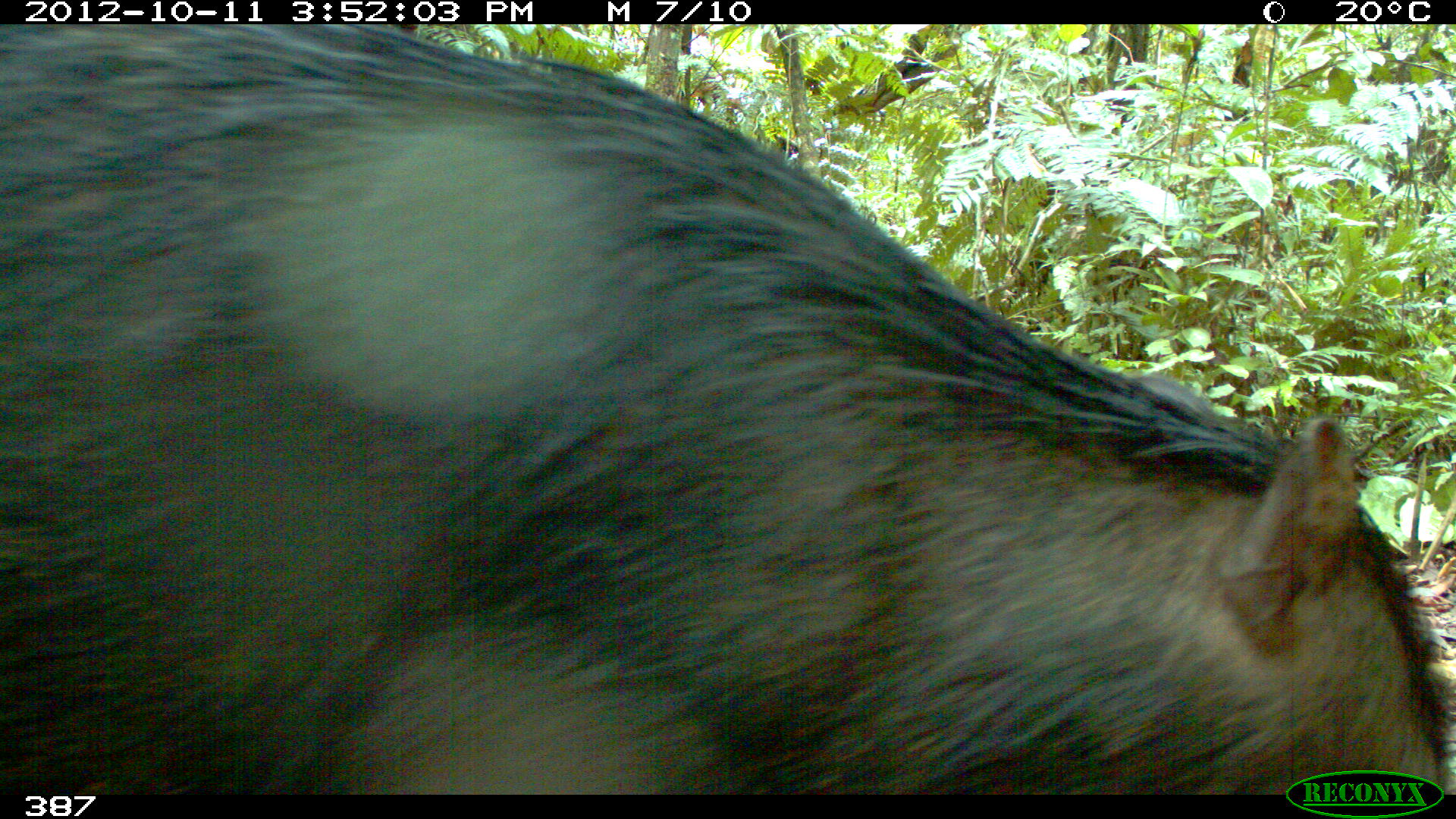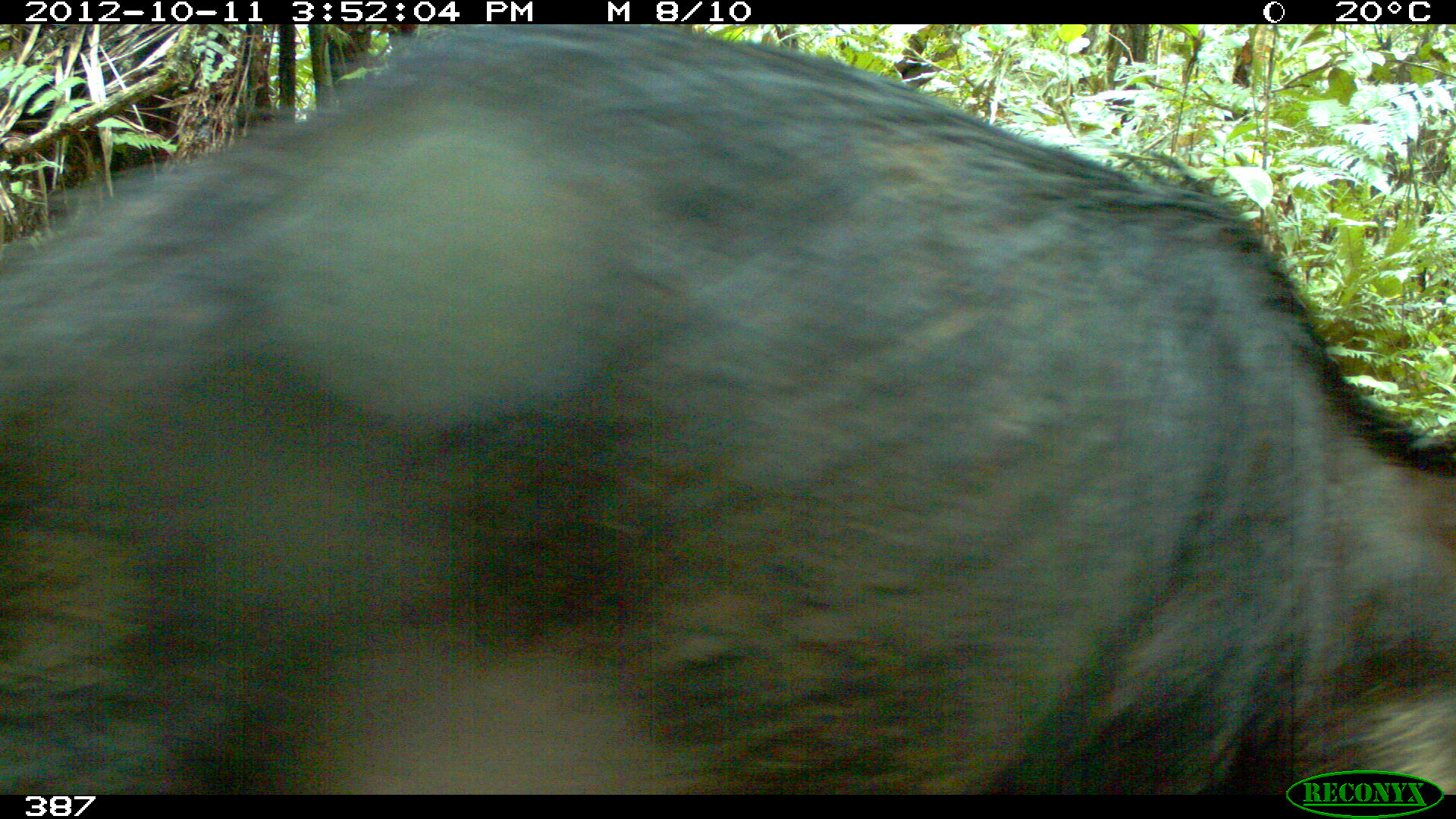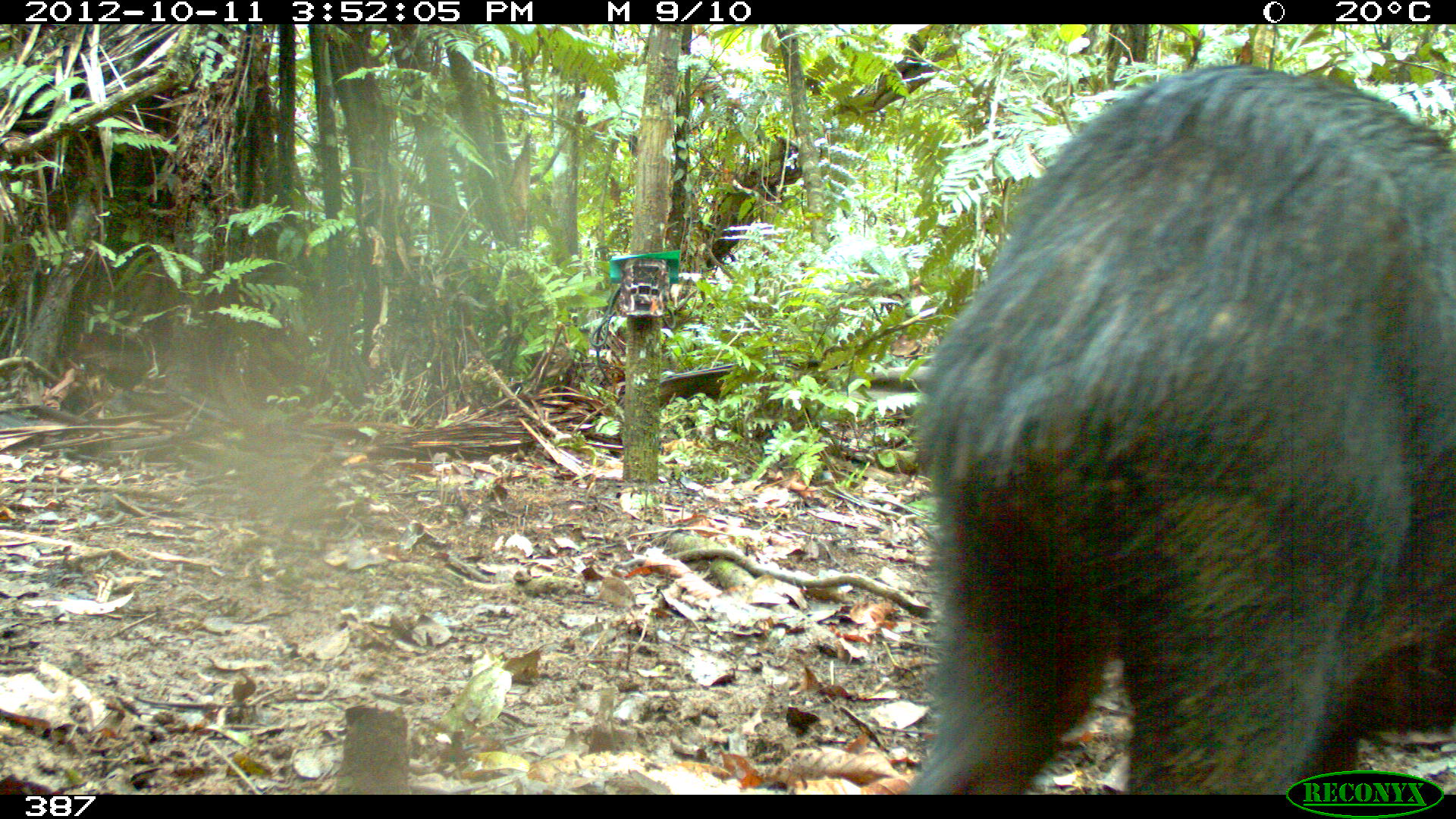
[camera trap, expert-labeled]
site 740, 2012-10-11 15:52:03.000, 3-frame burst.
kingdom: Animalia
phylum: Chordata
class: Mammalia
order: Artiodactyla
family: Tayassuidae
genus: Tayassu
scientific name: Tayassu pecari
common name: white-lipped peccary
Tayassu pecari (white-lipped peccary).